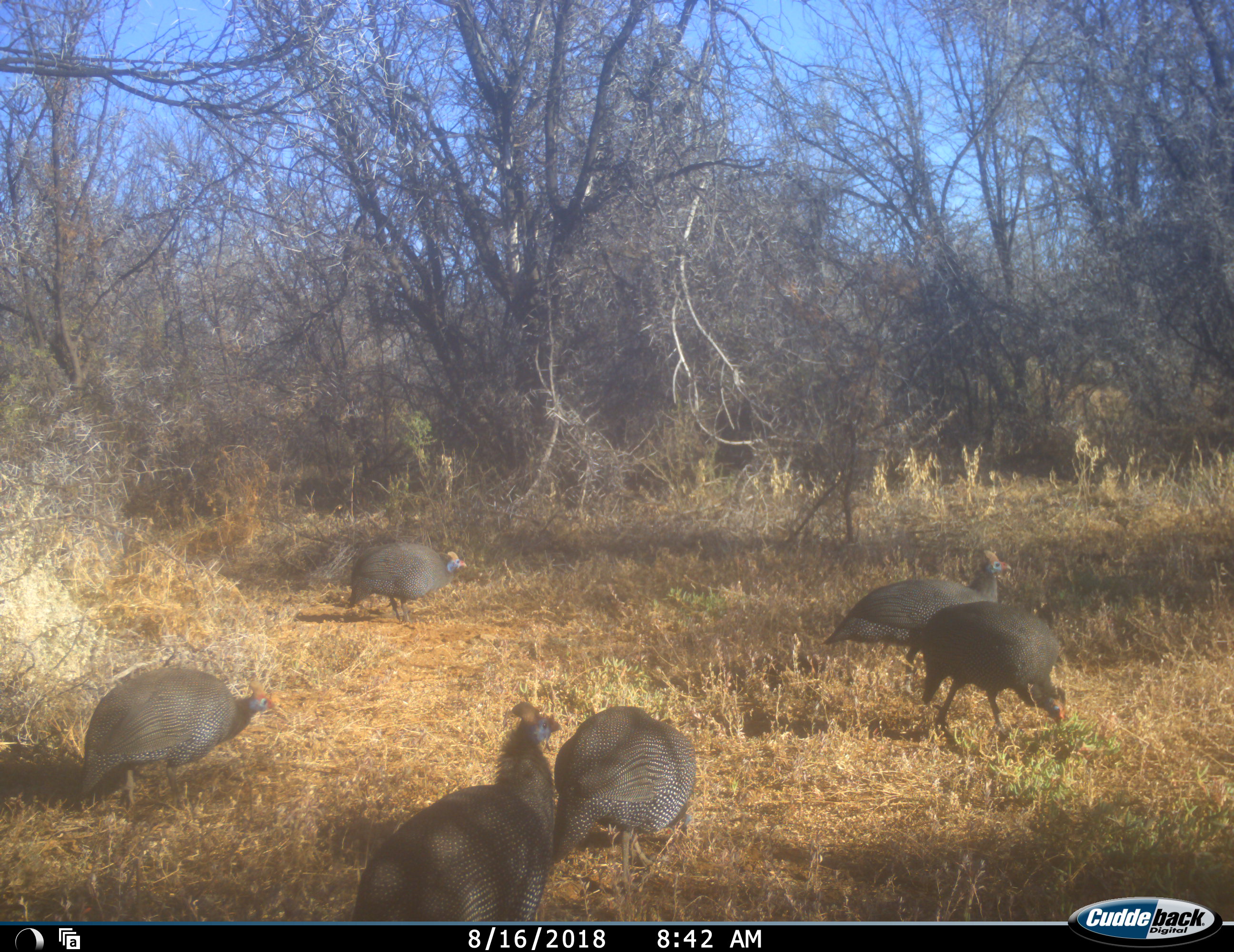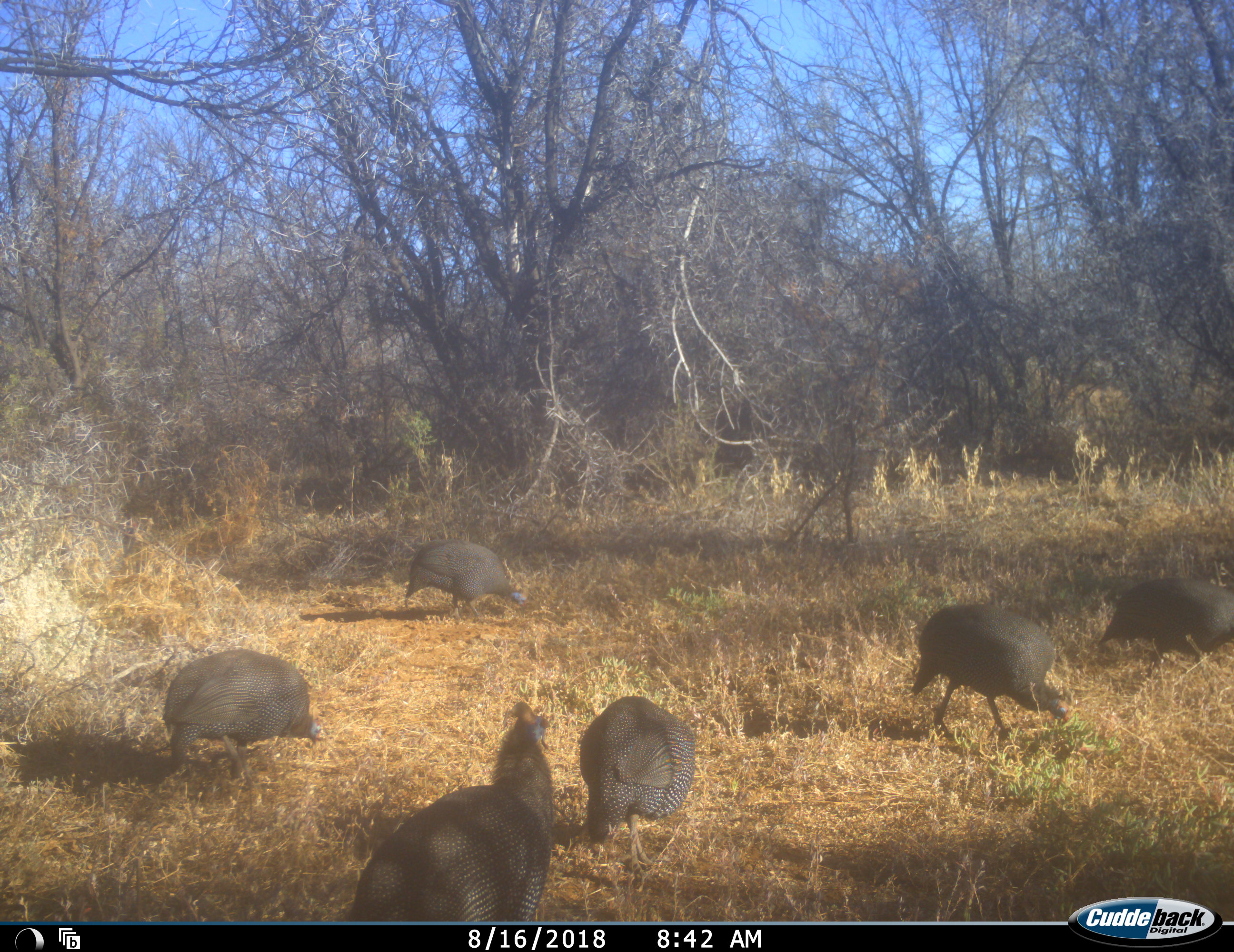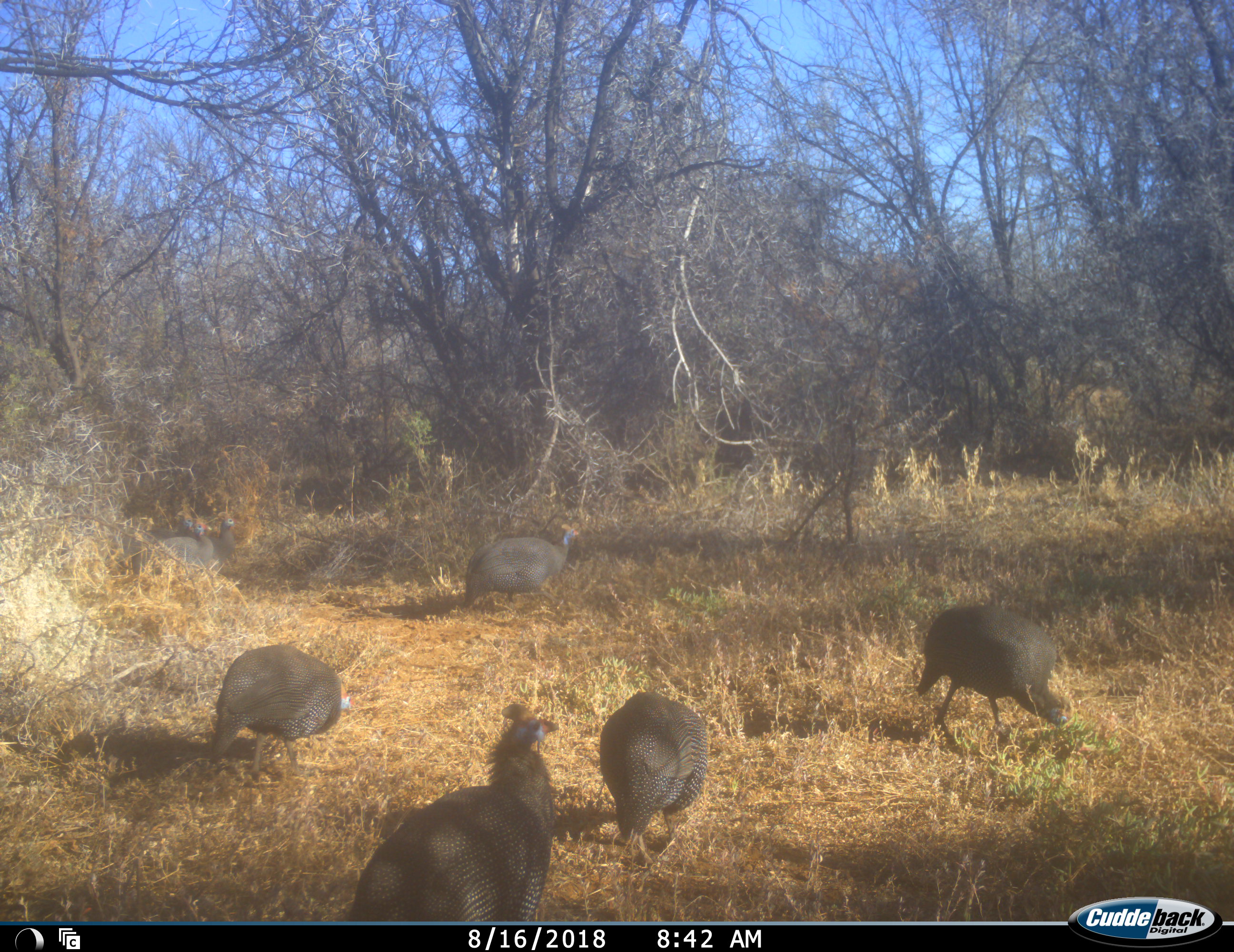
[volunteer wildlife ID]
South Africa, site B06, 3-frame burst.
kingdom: Animalia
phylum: Chordata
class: Aves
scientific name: Aves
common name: bird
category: birdother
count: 9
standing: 40%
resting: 0%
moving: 70%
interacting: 0%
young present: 0%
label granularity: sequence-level